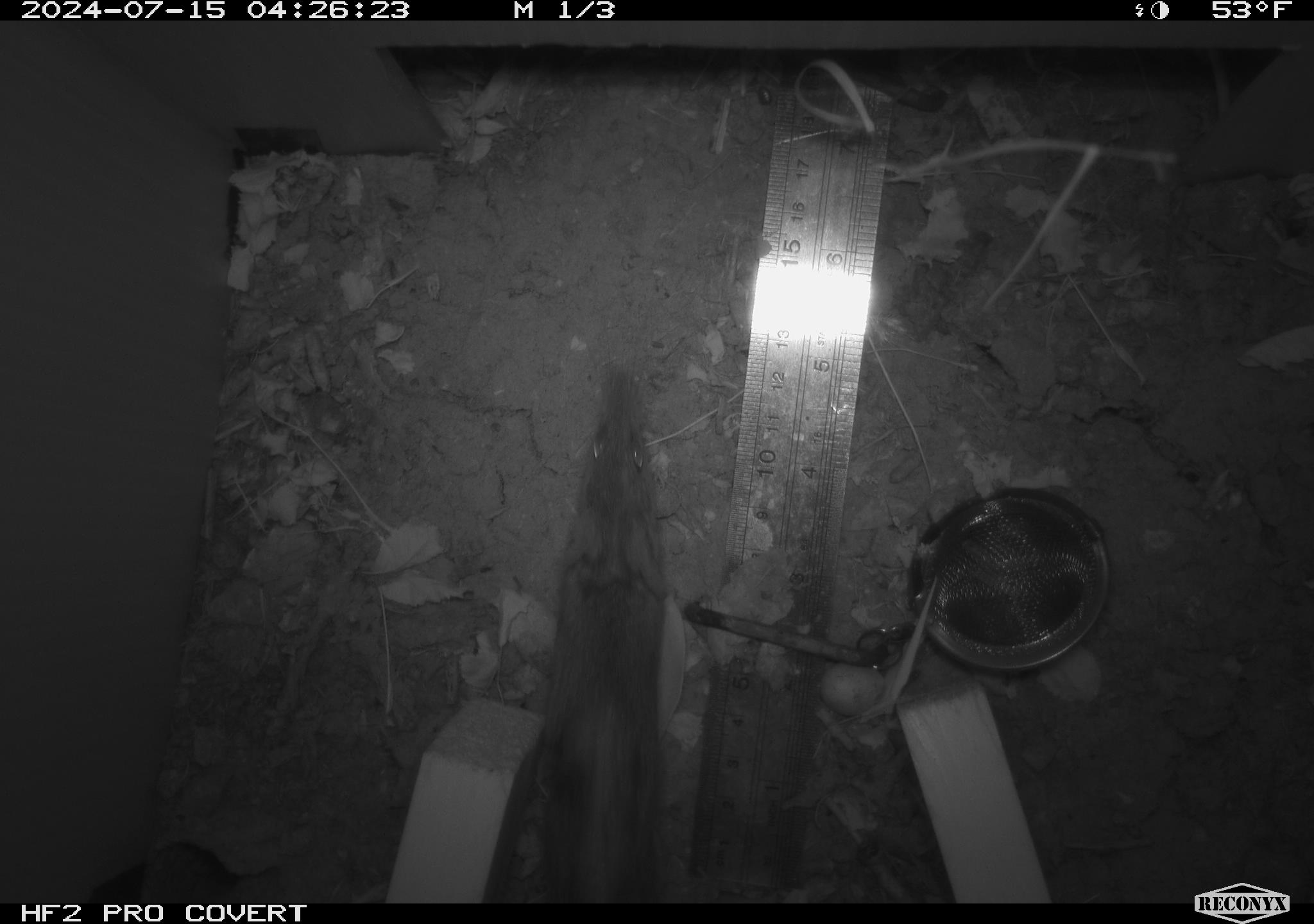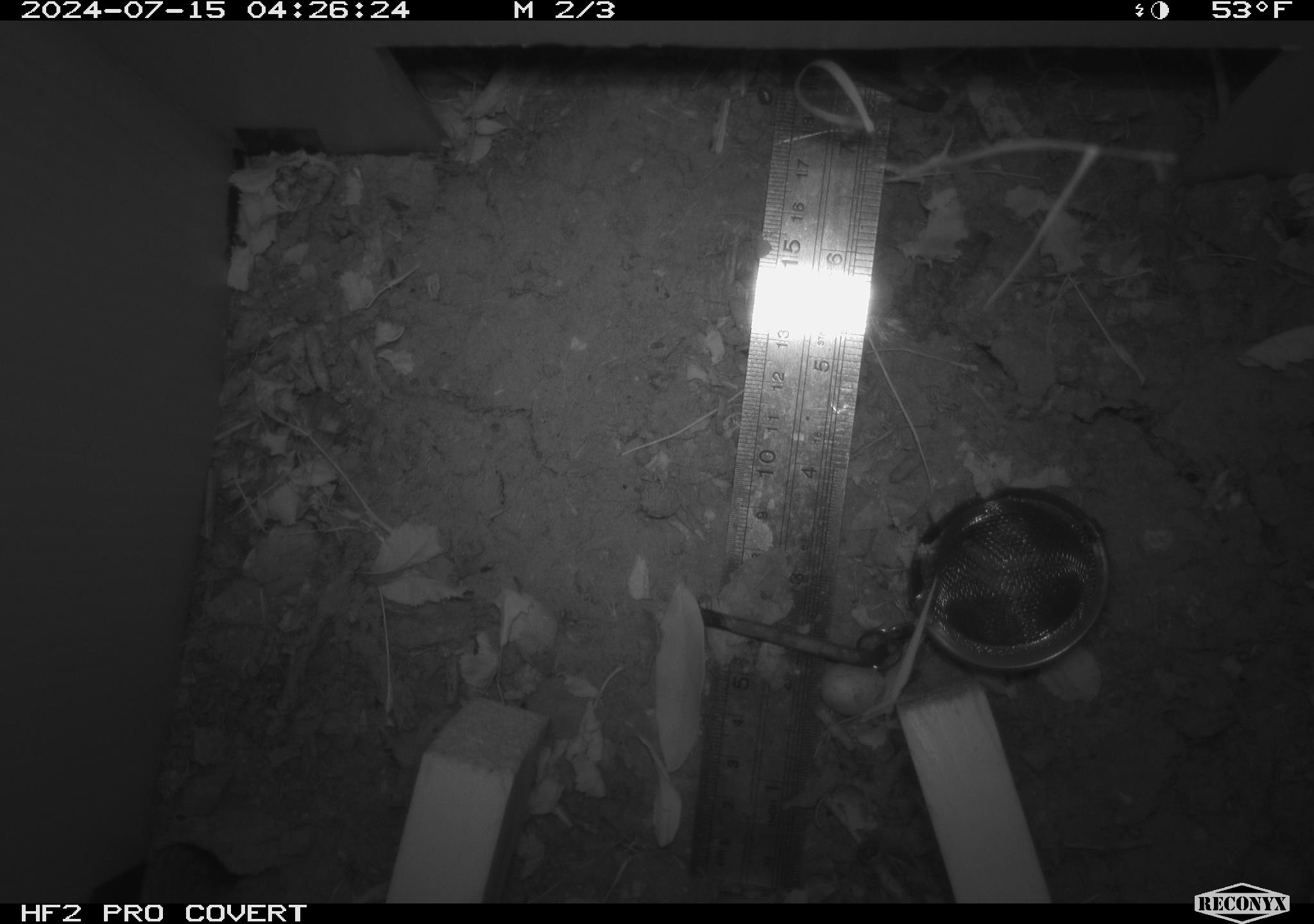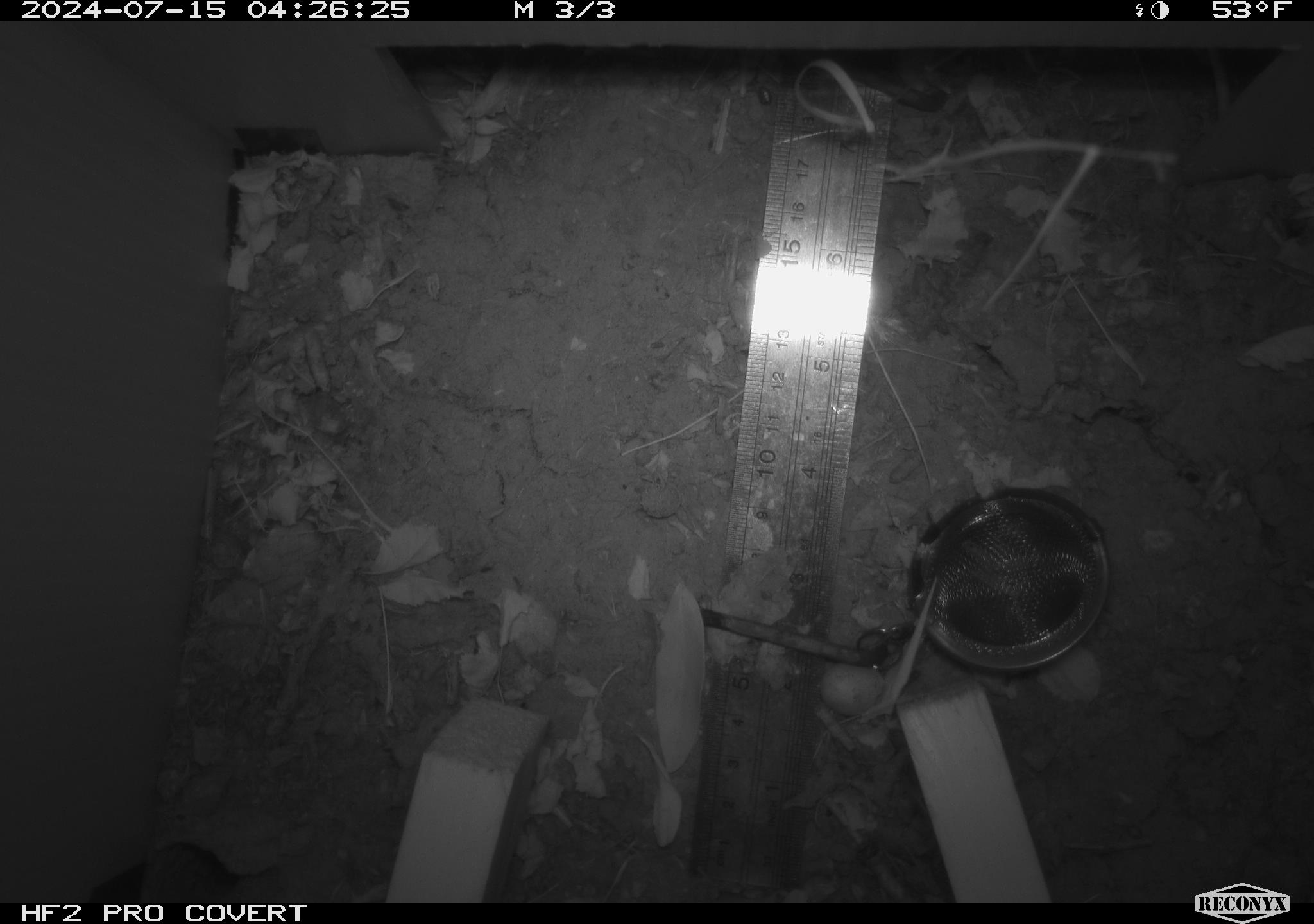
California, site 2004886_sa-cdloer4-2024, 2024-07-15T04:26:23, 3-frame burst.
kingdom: Animalia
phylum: Chordata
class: Mammalia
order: Rodentia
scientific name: Rodentia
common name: rodent